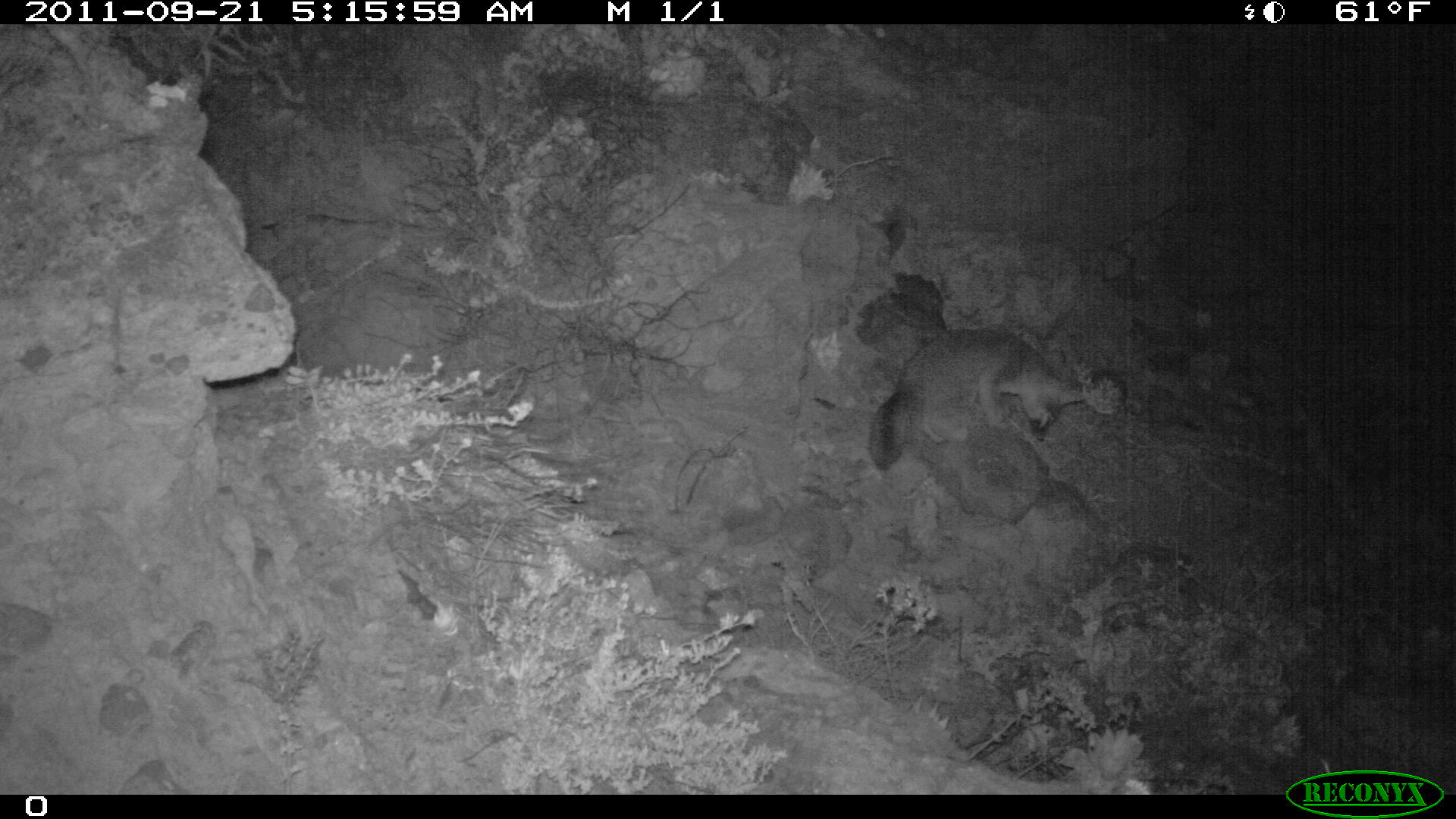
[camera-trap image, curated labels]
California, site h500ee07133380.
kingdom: Animalia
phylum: Chordata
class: Mammalia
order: Carnivora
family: Canidae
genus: Urocyon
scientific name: Urocyon littoralis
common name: island fox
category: fox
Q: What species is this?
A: Fox (island fox) (Urocyon littoralis).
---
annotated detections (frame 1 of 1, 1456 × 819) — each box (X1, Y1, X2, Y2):
fox: (867, 327, 1084, 470)